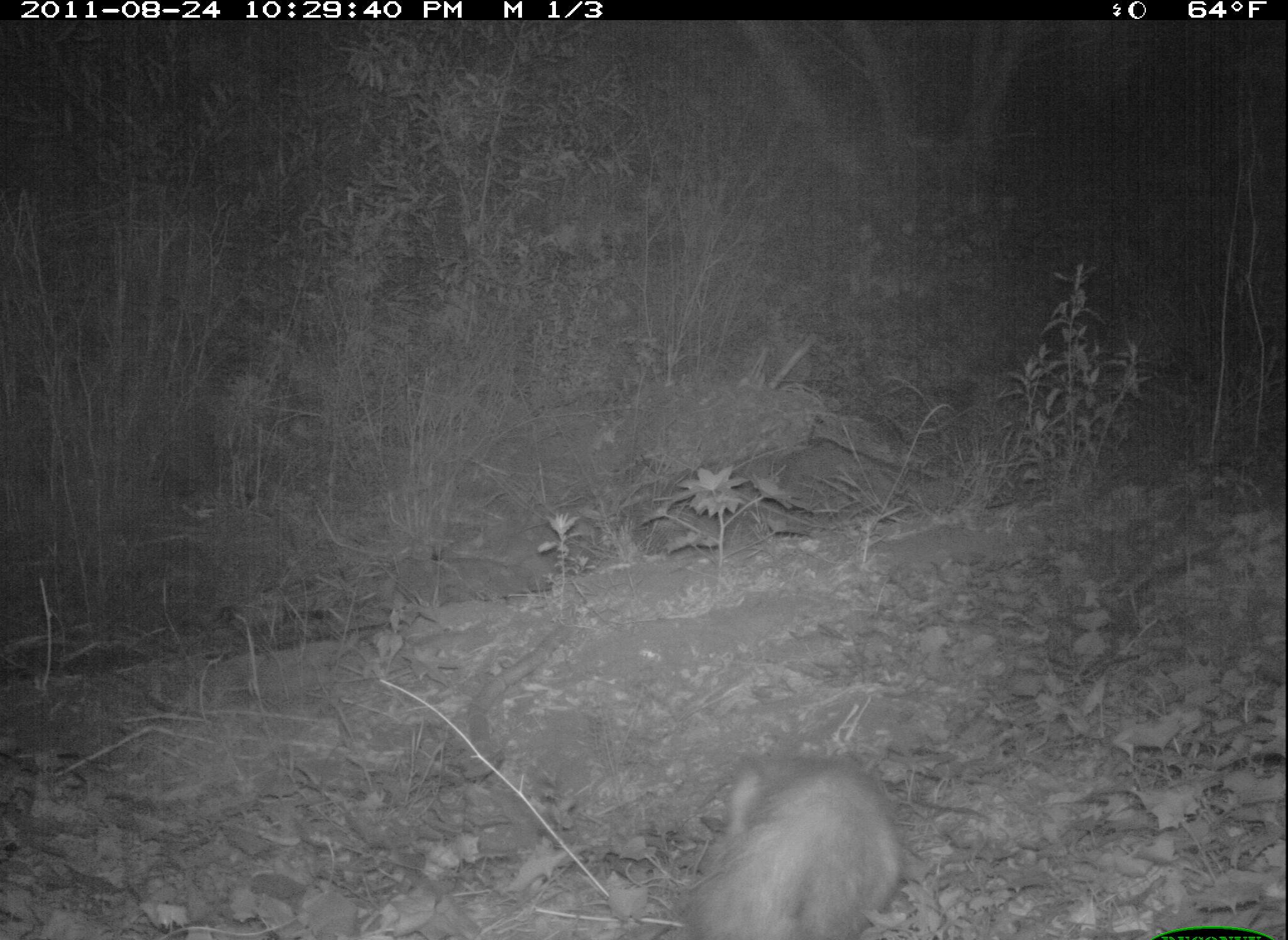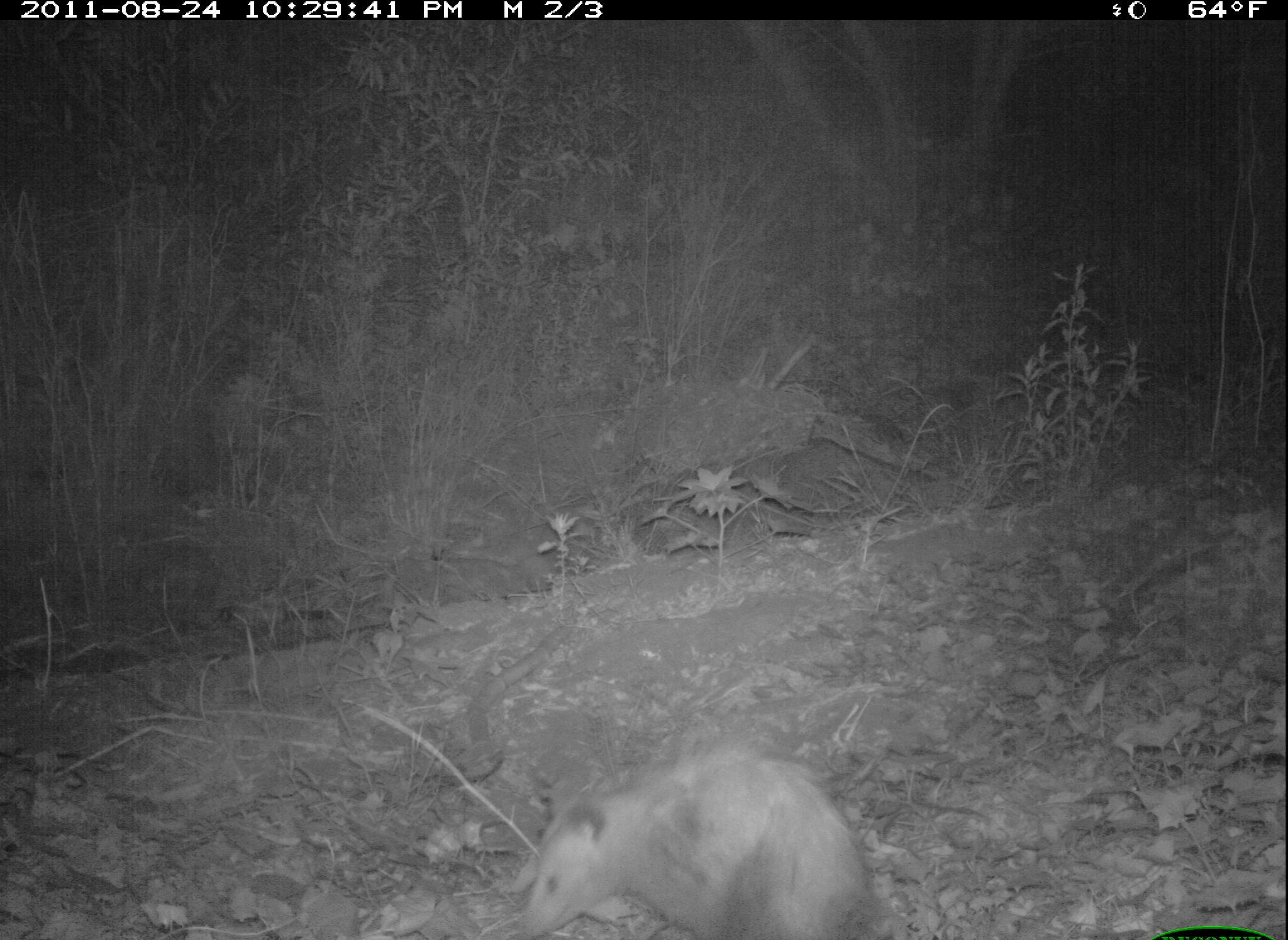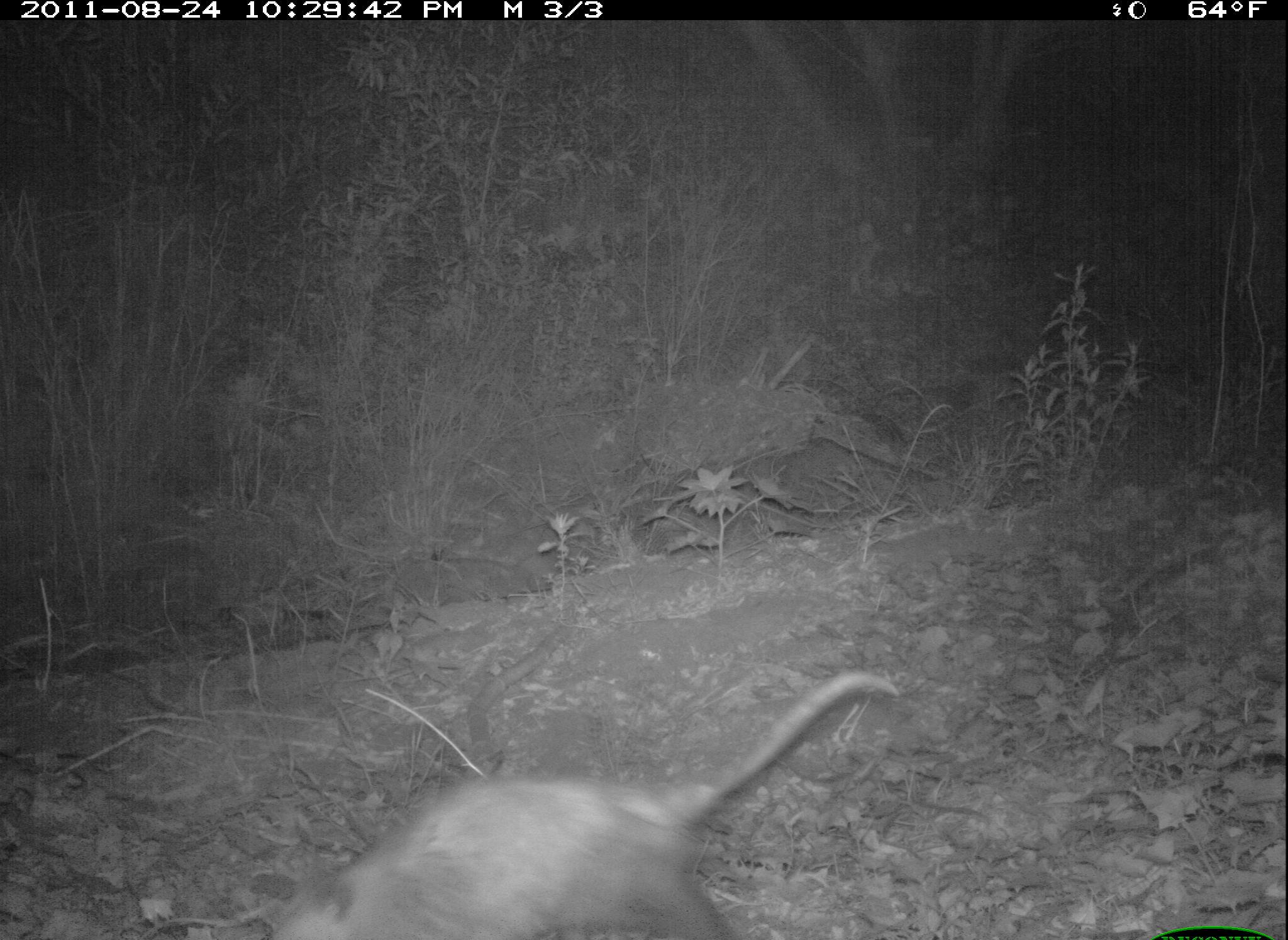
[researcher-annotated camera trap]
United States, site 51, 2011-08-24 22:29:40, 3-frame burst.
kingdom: Animalia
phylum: Chordata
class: Mammalia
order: Didelphimorphia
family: Didelphidae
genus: Didelphis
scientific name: Didelphis virginiana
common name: virginia opossum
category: opossum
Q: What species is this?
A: Opossum (virginia opossum) (Didelphis virginiana).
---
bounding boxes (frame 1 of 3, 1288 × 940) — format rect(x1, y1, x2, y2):
opossum: rect(676, 738, 935, 940)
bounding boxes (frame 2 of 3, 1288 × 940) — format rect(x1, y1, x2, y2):
opossum: rect(512, 740, 884, 940)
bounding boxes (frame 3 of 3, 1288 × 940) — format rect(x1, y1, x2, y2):
opossum: rect(254, 667, 914, 940)